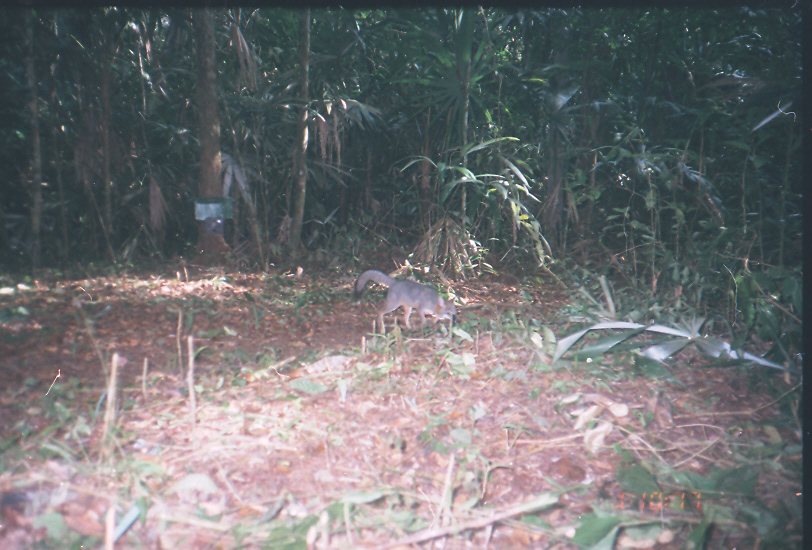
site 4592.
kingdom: Animalia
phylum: Chordata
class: Mammalia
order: Carnivora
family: Canidae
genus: Urocyon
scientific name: Urocyon cinereoargenteus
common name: gray fox